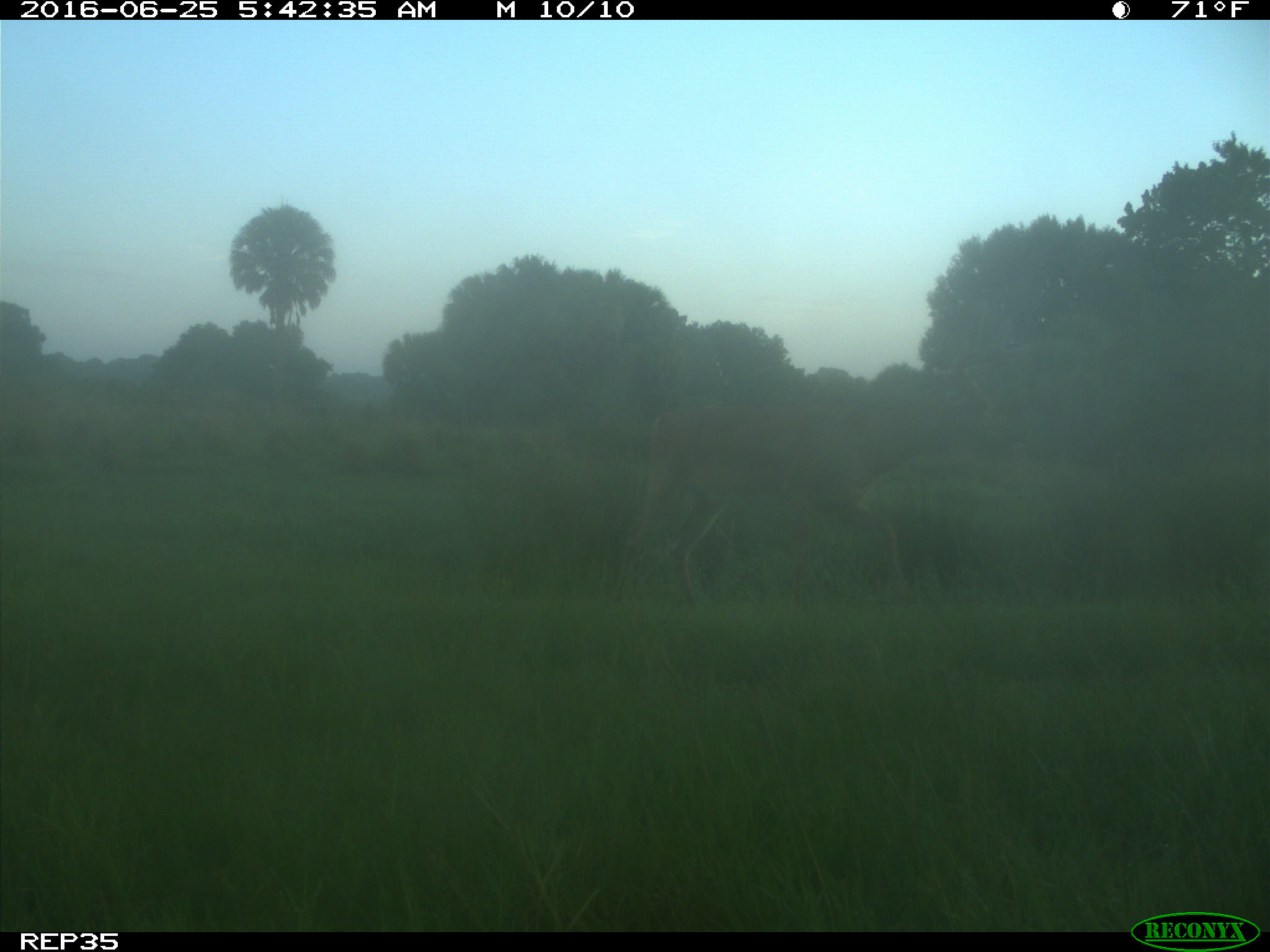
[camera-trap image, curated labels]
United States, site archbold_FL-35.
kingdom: Animalia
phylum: Chordata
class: Mammalia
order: Artiodactyla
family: Cervidae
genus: Odocoileus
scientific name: Odocoileus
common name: deer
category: unidentified deer